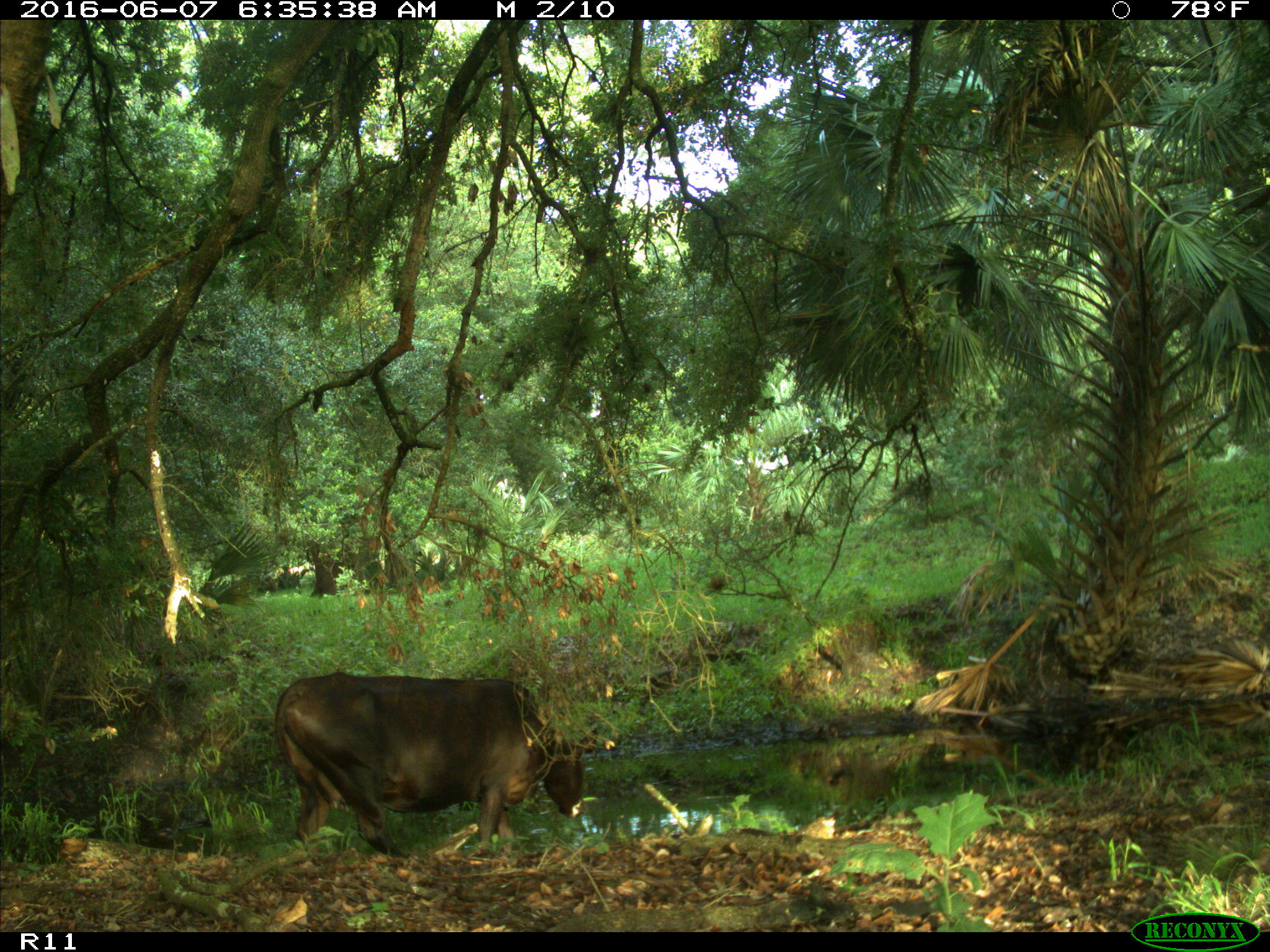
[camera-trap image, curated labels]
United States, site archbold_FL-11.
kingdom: Animalia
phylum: Chordata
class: Mammalia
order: Artiodactyla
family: Bovidae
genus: Bos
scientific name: Bos taurus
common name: domestic cow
Bos taurus (domestic cow).